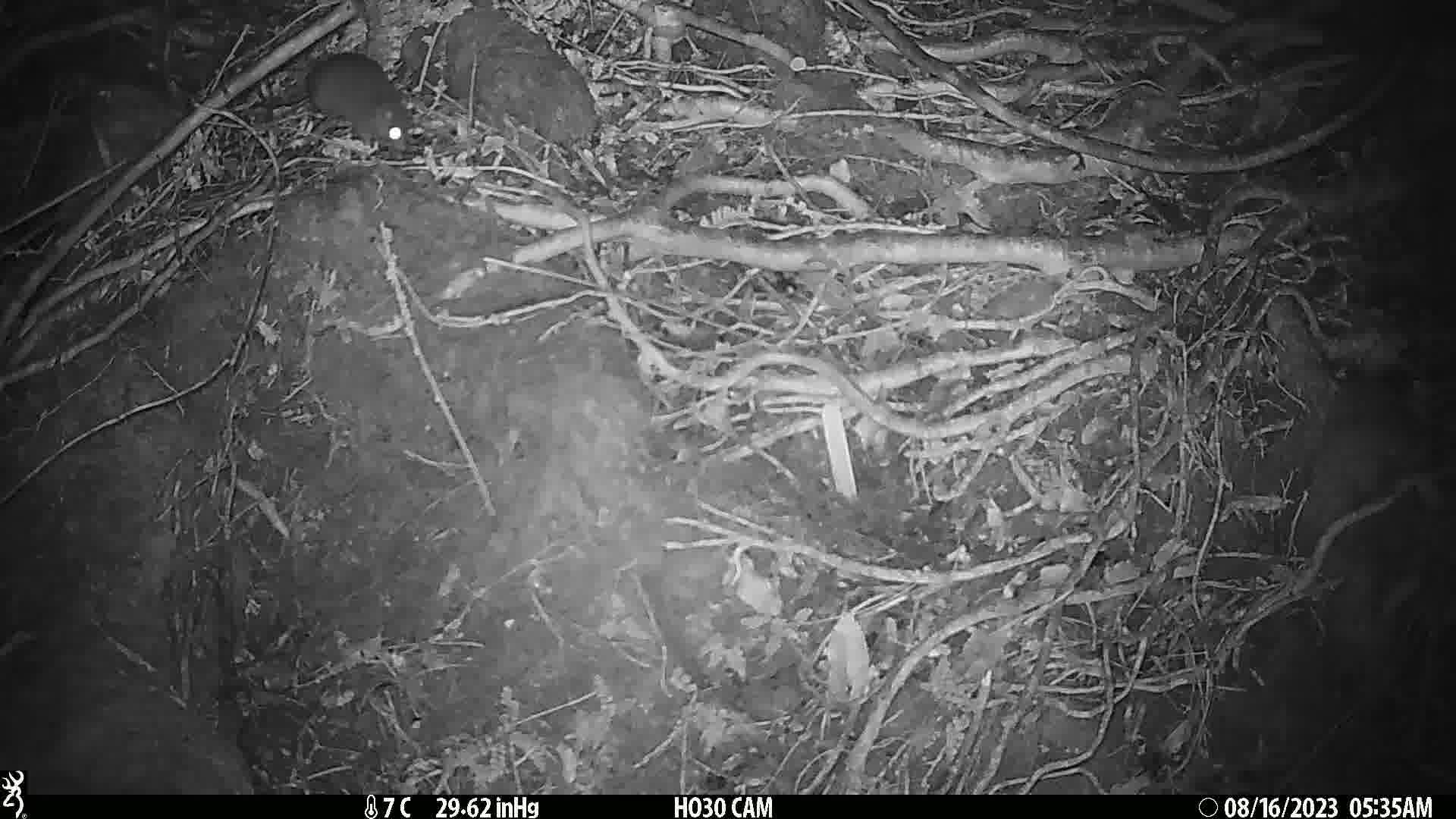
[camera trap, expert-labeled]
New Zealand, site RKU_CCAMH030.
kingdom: Animalia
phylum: Chordata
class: Mammalia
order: Rodentia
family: Muridae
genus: Rattus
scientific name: Rattus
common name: rat